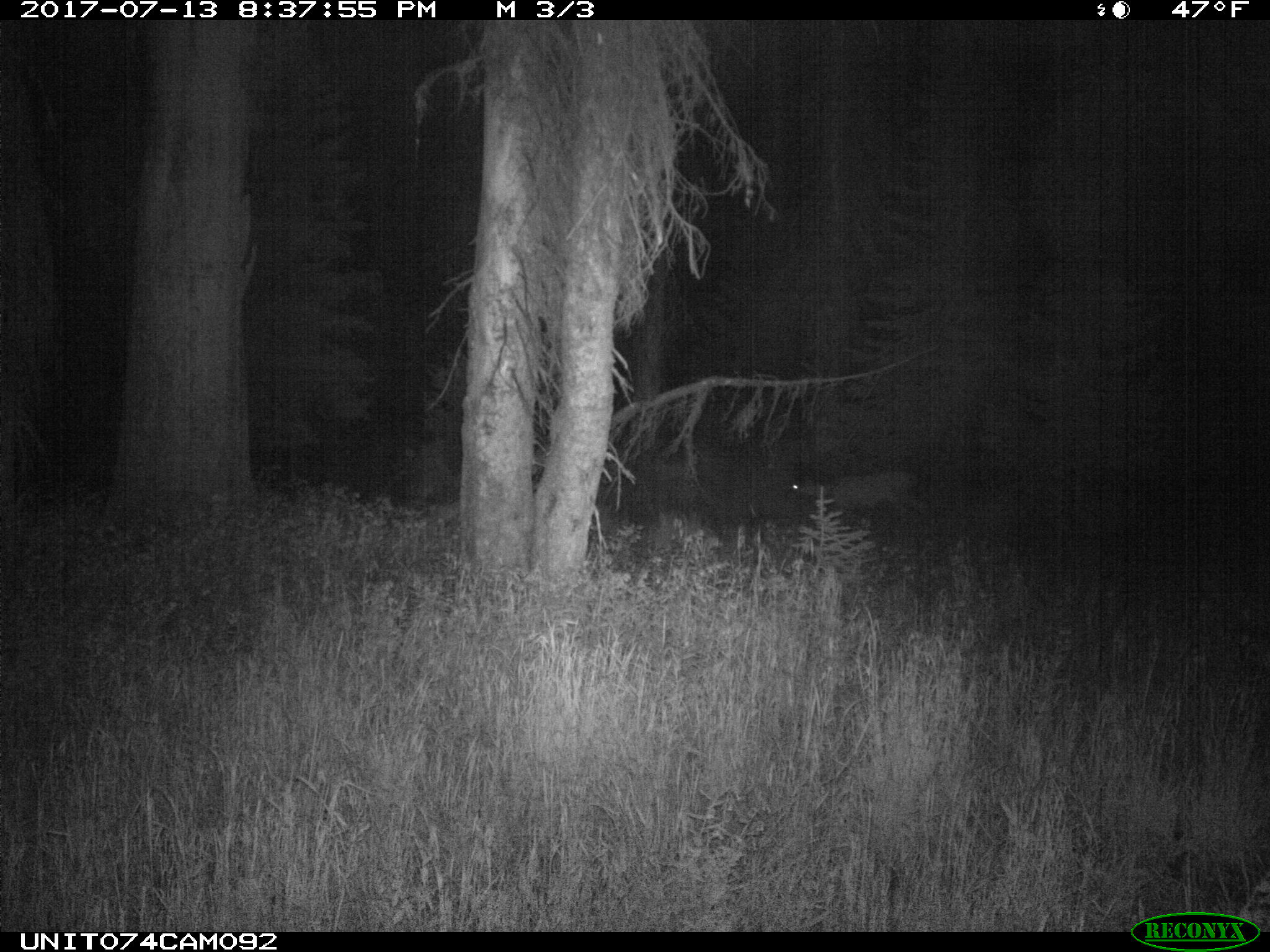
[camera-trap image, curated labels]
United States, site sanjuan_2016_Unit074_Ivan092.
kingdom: Animalia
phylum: Chordata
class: Mammalia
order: Artiodactyla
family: Cervidae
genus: Odocoileus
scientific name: Odocoileus hemionus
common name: mule deer